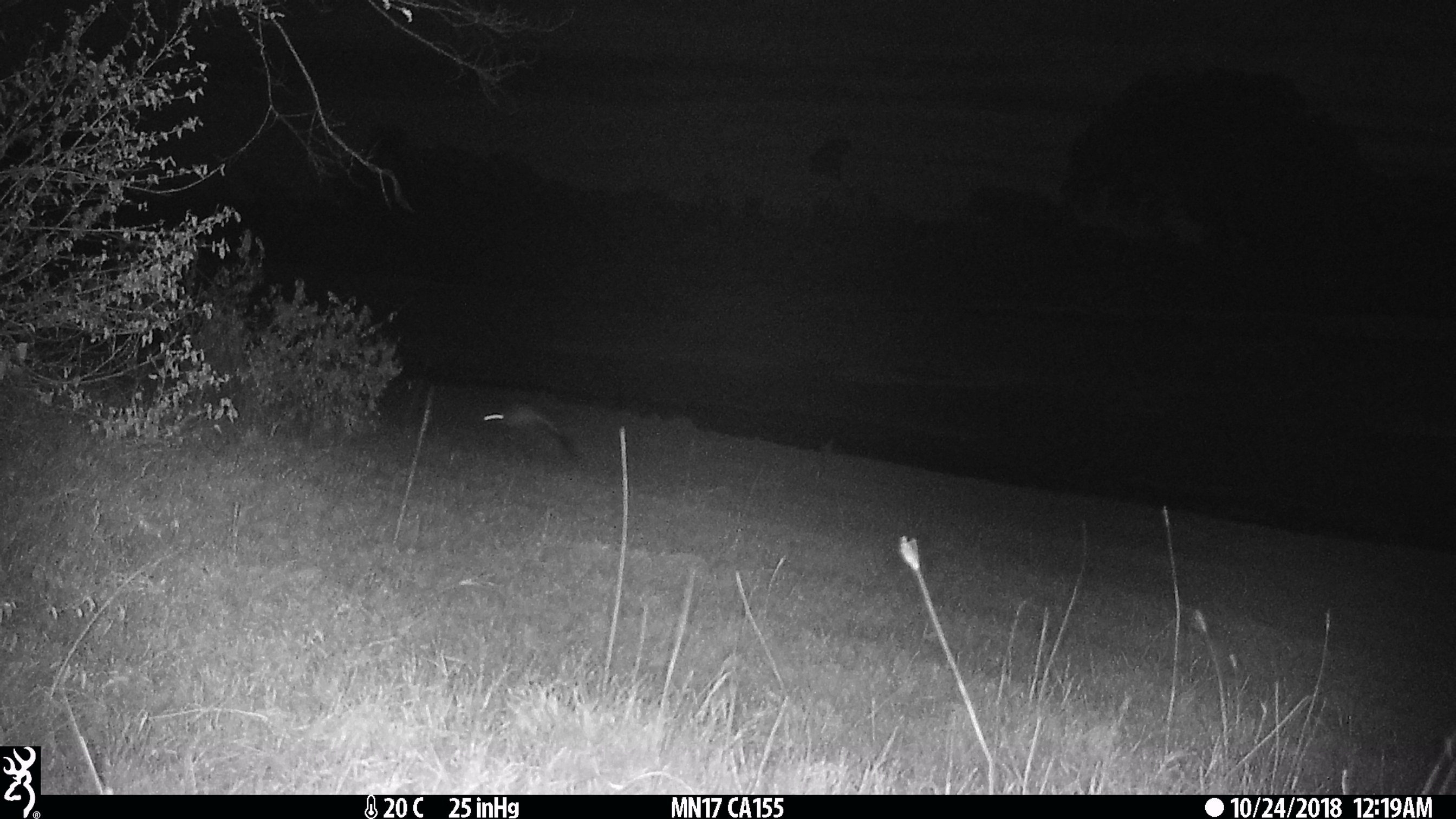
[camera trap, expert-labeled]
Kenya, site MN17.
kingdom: Animalia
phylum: Chordata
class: Mammalia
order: Rodentia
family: Pedetidae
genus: Pedetes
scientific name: Pedetes capensis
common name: springhare